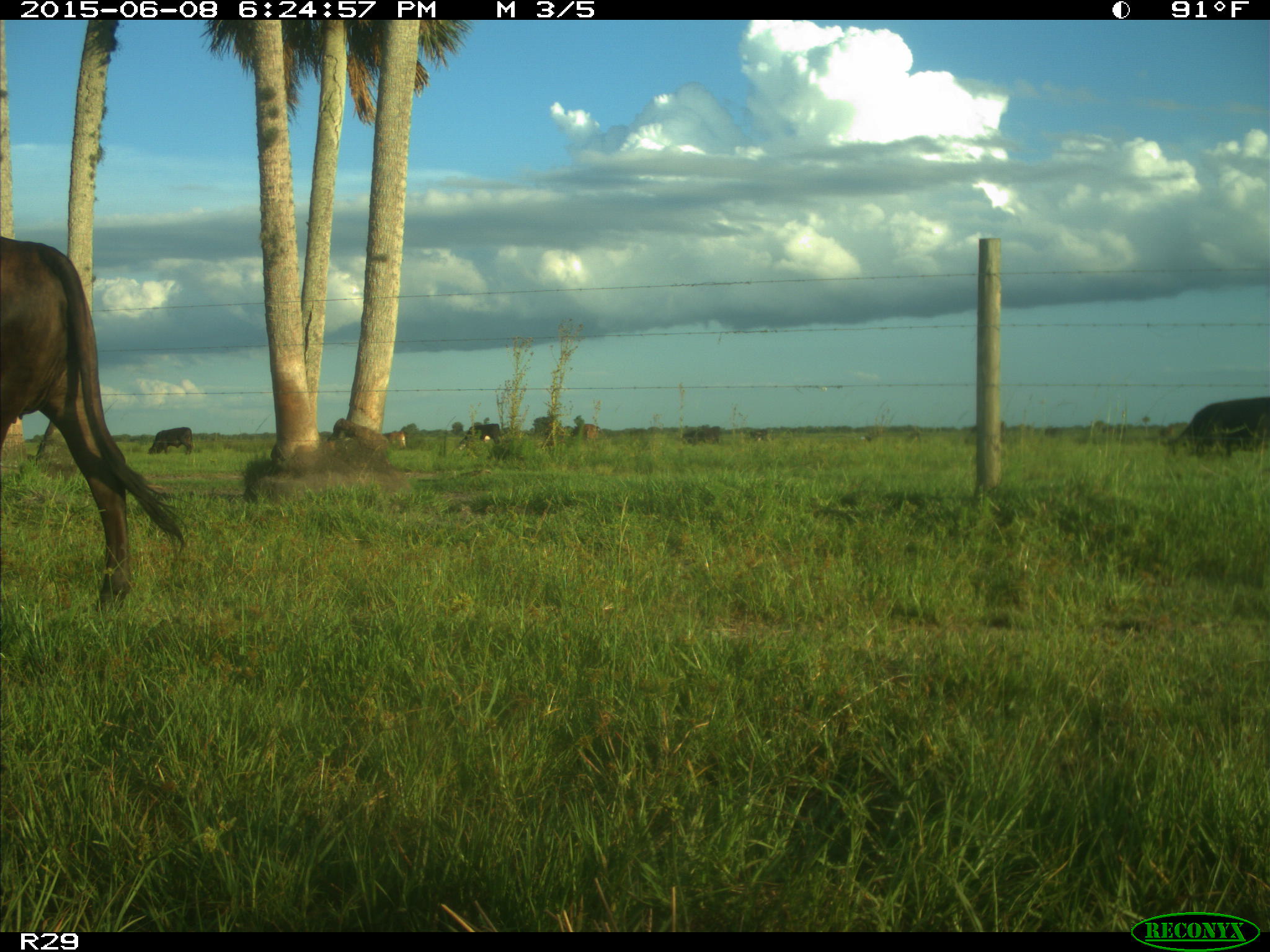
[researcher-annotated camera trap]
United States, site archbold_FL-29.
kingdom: Animalia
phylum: Chordata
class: Mammalia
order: Artiodactyla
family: Bovidae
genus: Bos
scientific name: Bos taurus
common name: domestic cow